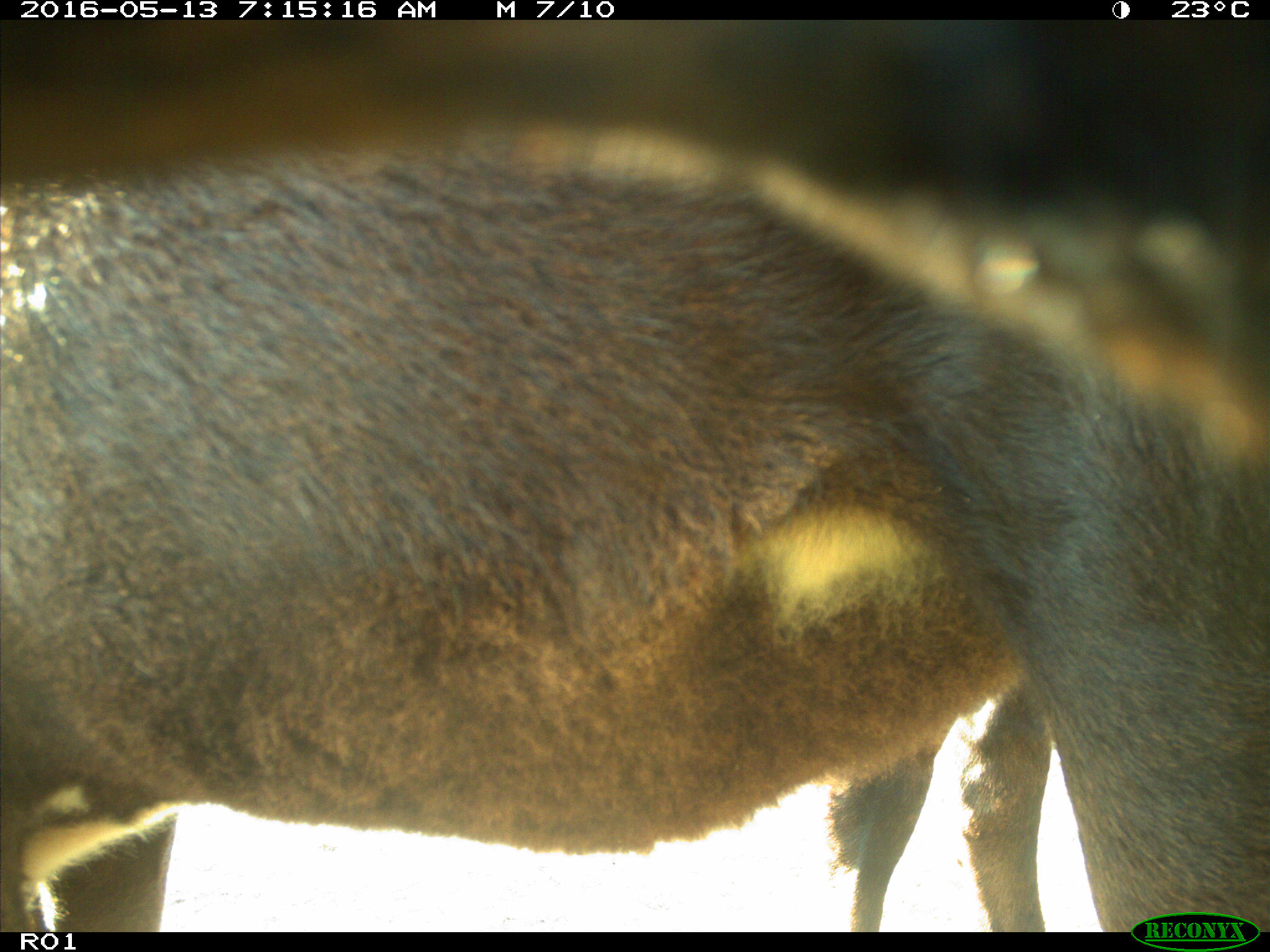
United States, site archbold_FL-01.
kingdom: Animalia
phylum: Chordata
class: Mammalia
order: Artiodactyla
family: Bovidae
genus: Bos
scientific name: Bos taurus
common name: domestic cow